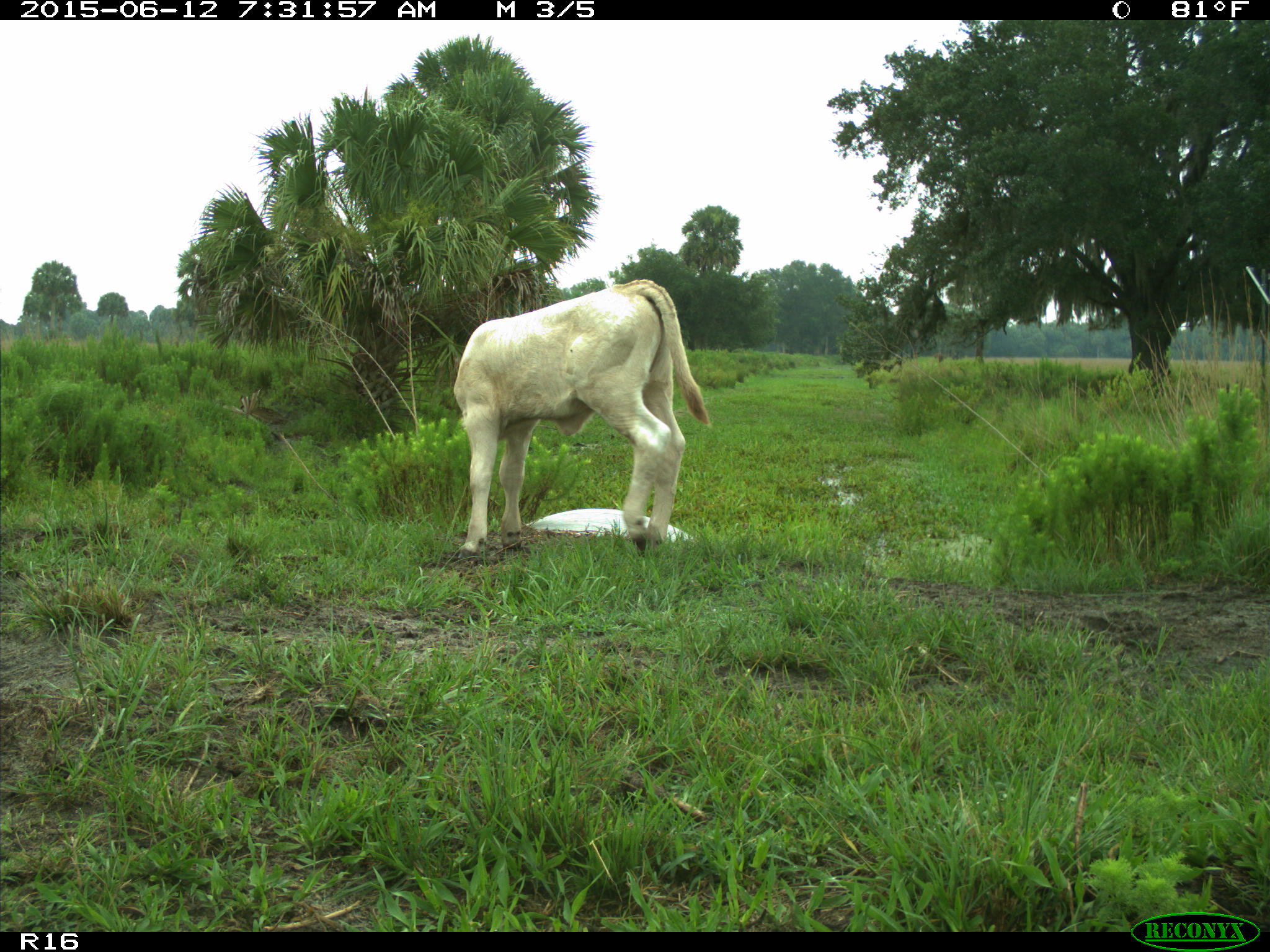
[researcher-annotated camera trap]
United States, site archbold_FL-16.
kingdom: Animalia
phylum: Chordata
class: Mammalia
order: Artiodactyla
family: Bovidae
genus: Bos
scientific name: Bos taurus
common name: domestic cow